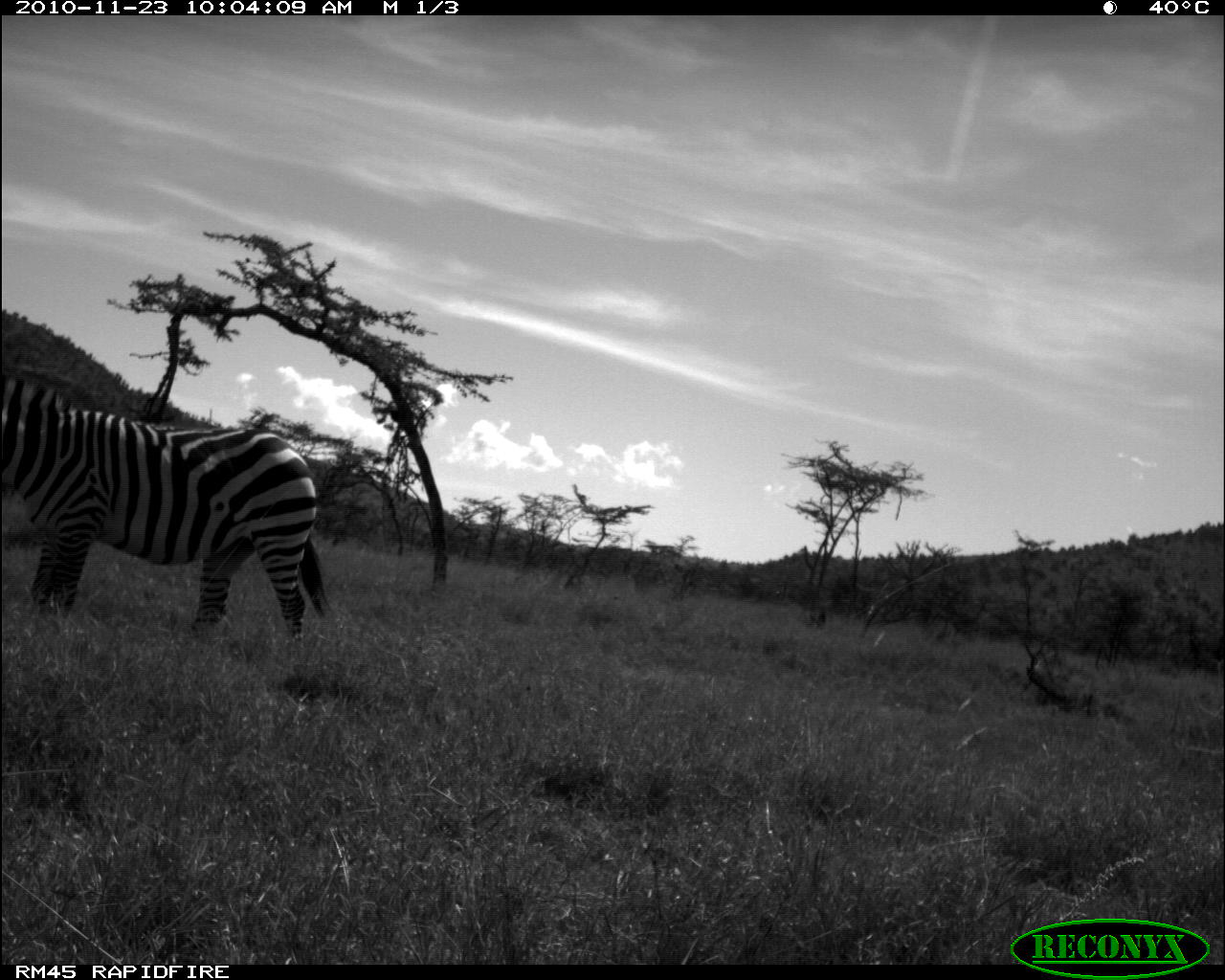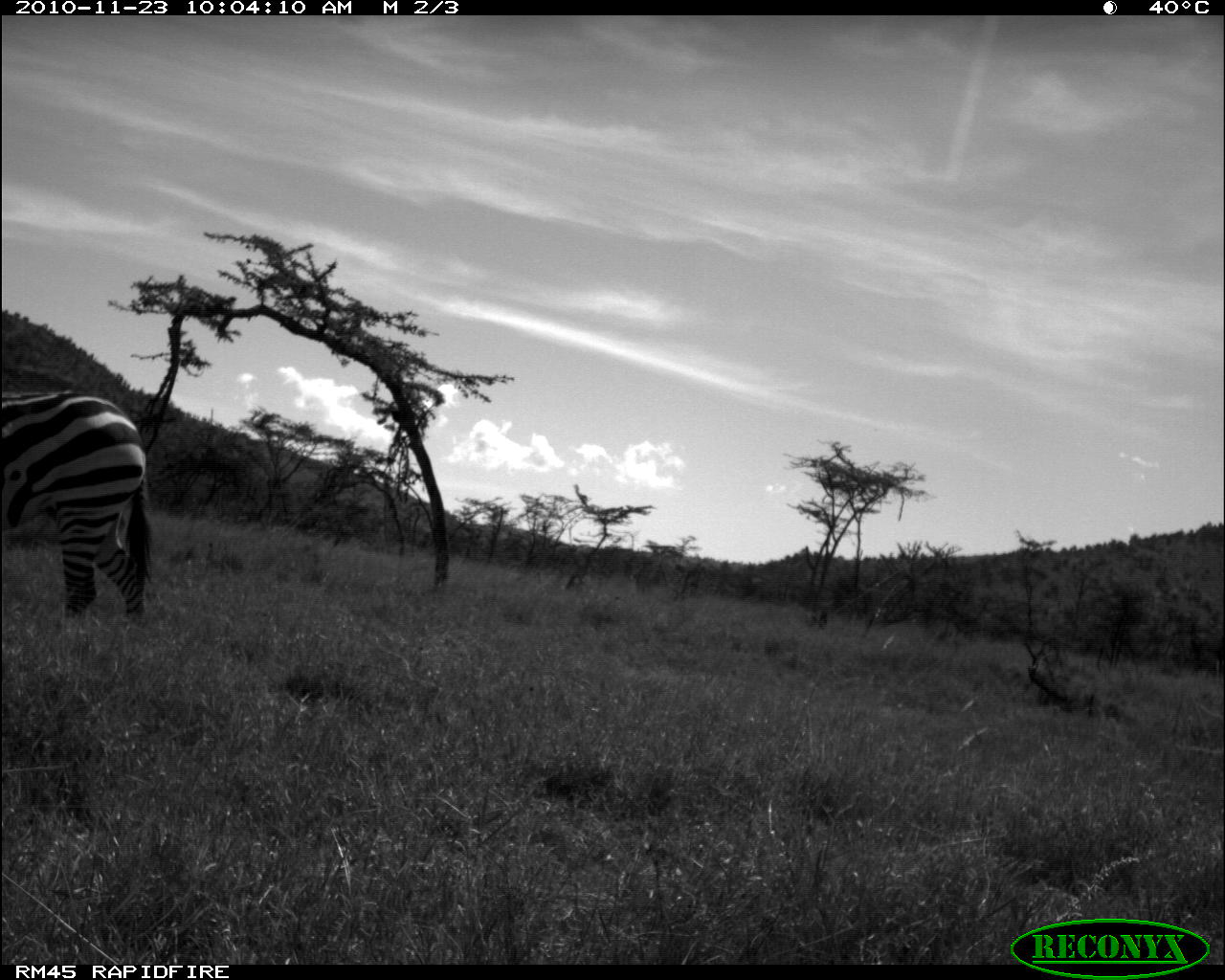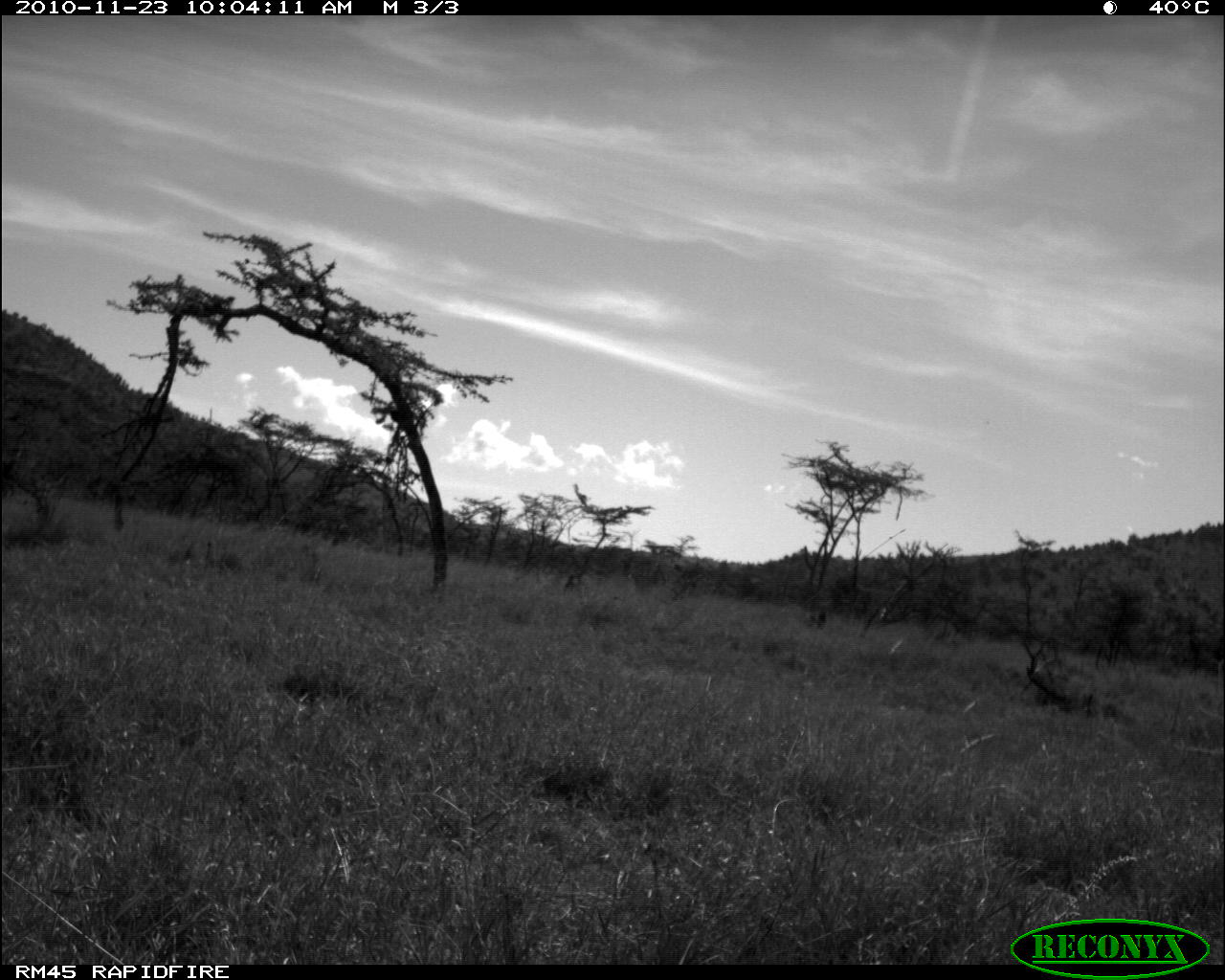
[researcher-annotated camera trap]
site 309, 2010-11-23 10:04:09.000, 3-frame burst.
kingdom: Animalia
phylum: Chordata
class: Mammalia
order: Perissodactyla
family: Equidae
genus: Equus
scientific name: Equus quagga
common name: plains zebra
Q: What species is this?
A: Equus quagga (plains zebra).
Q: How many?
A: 1.